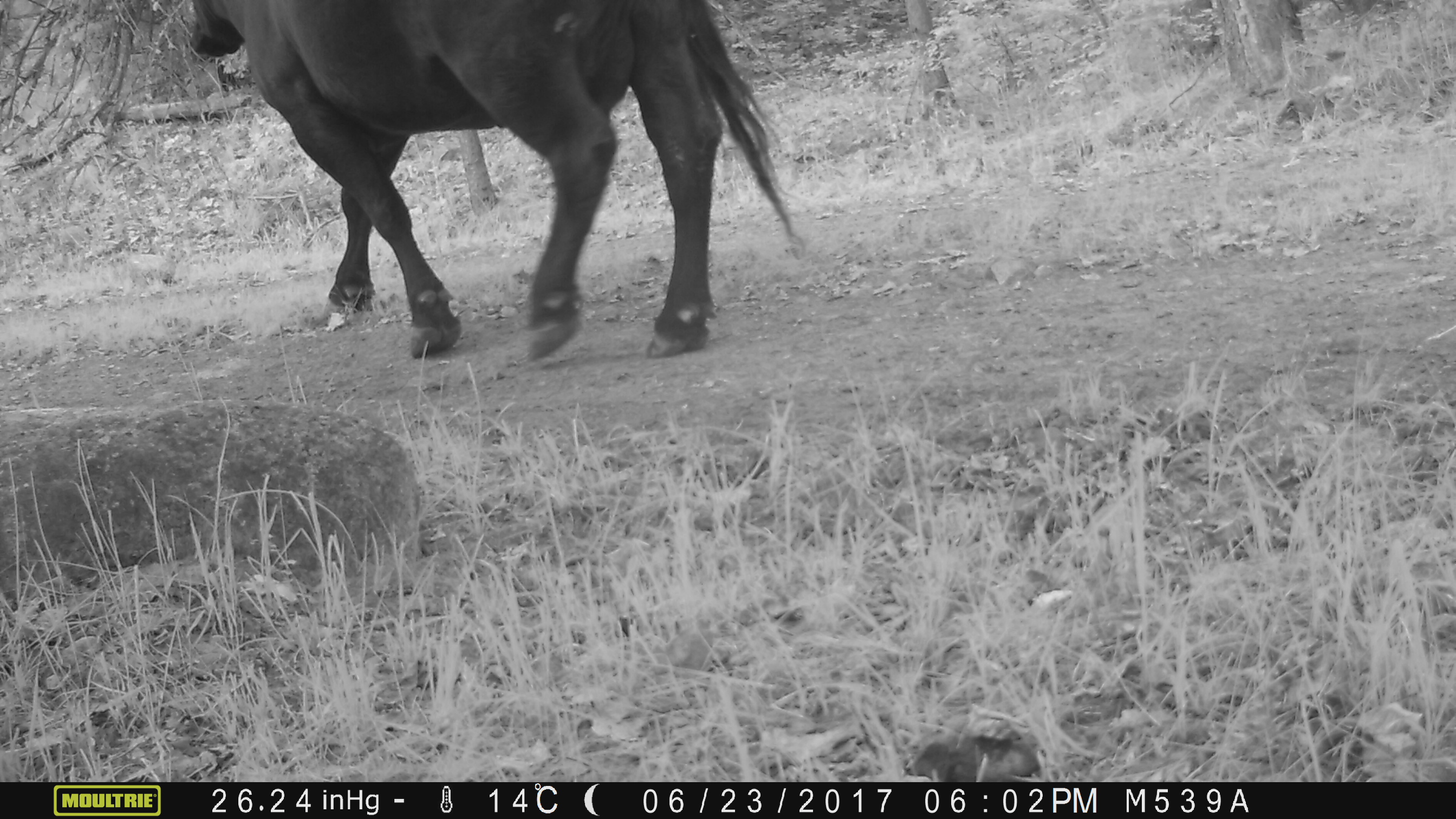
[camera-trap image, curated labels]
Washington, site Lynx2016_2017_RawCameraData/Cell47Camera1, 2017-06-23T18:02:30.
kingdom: Animalia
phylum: Chordata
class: Mammalia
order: Artiodactyla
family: Bovidae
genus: Bos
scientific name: Bos taurus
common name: domestic cattle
Domestic cattle (Bos taurus). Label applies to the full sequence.